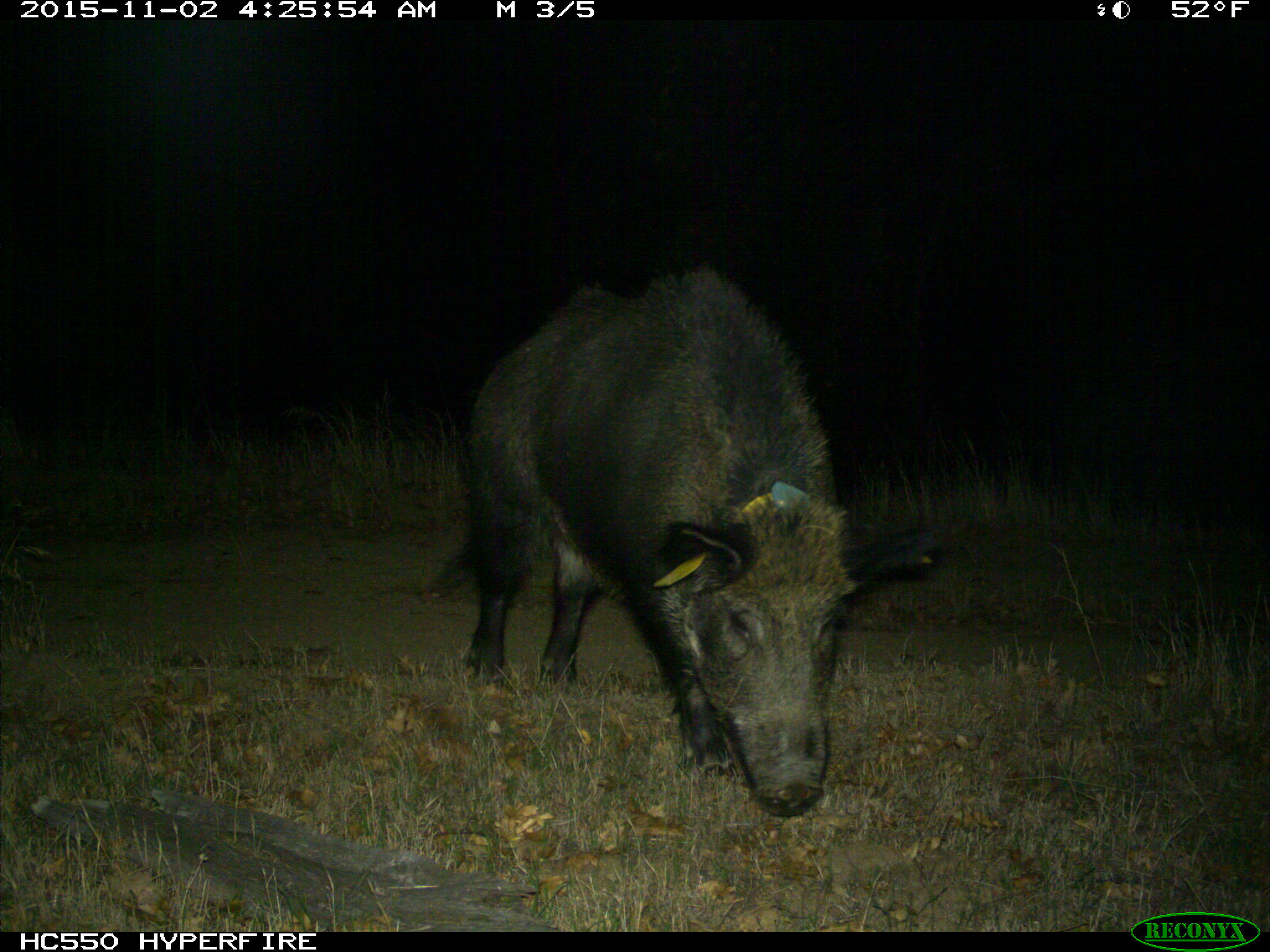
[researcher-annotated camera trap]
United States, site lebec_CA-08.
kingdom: Animalia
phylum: Chordata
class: Mammalia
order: Artiodactyla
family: Suidae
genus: Sus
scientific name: Sus scrofa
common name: wild boar